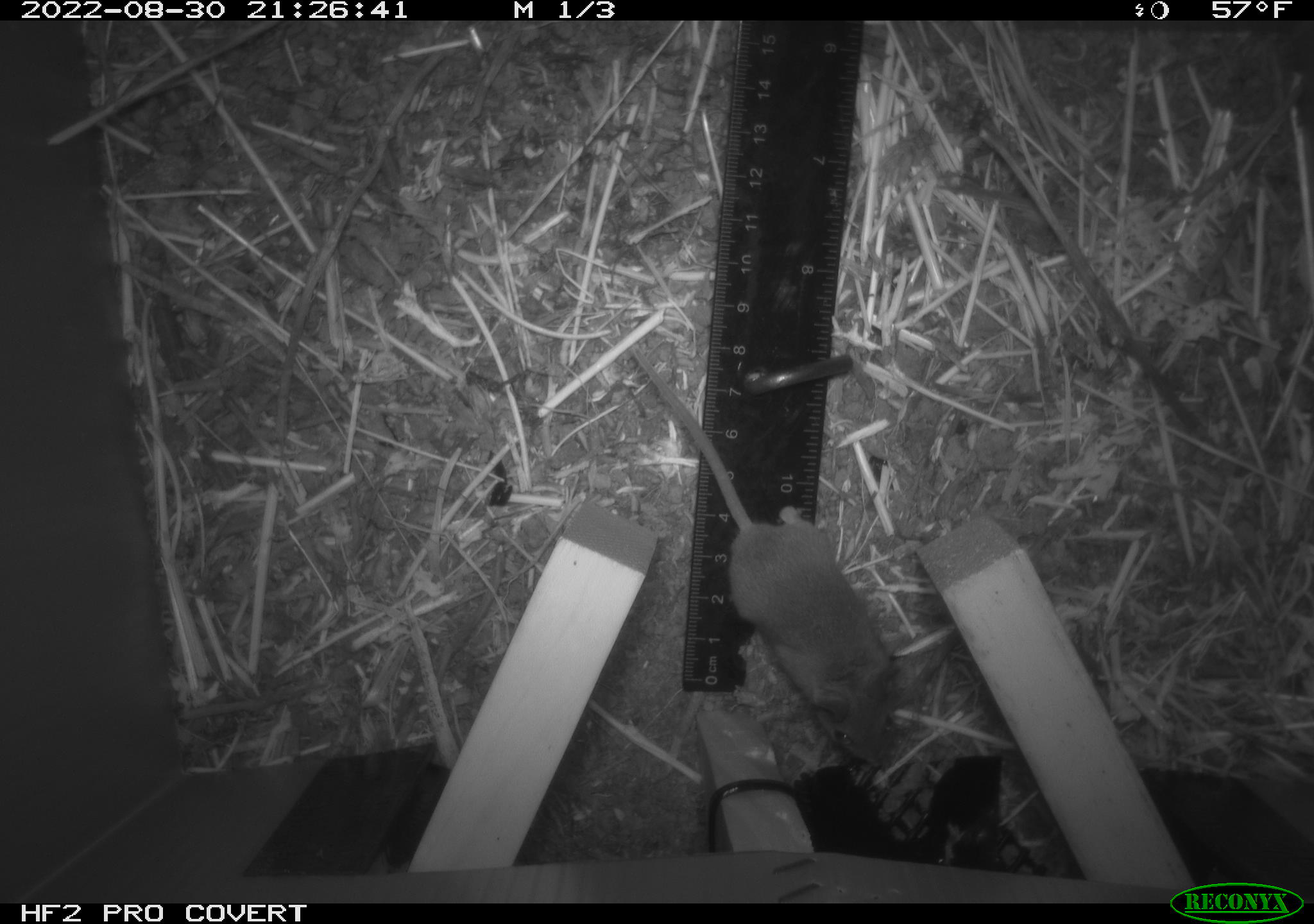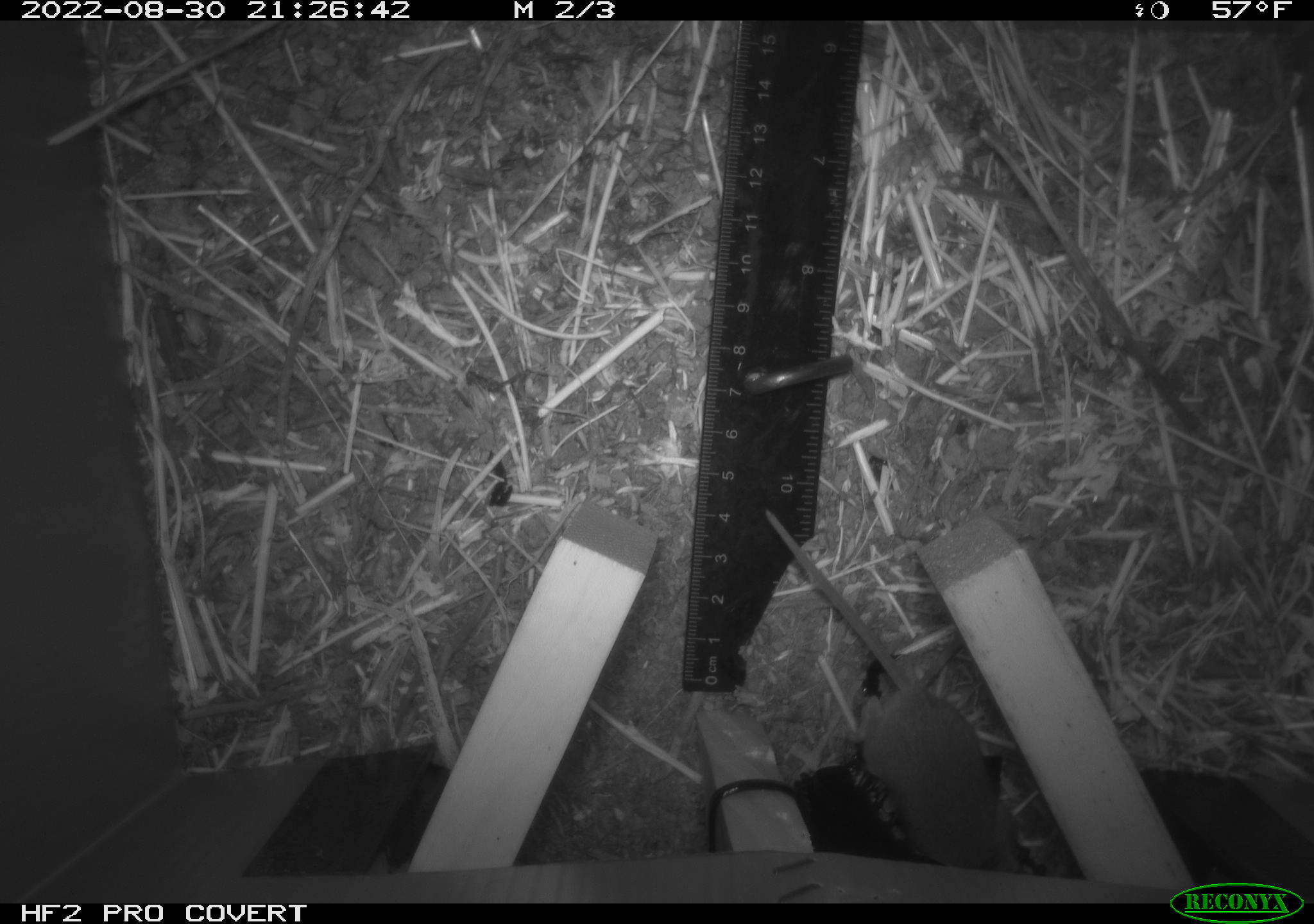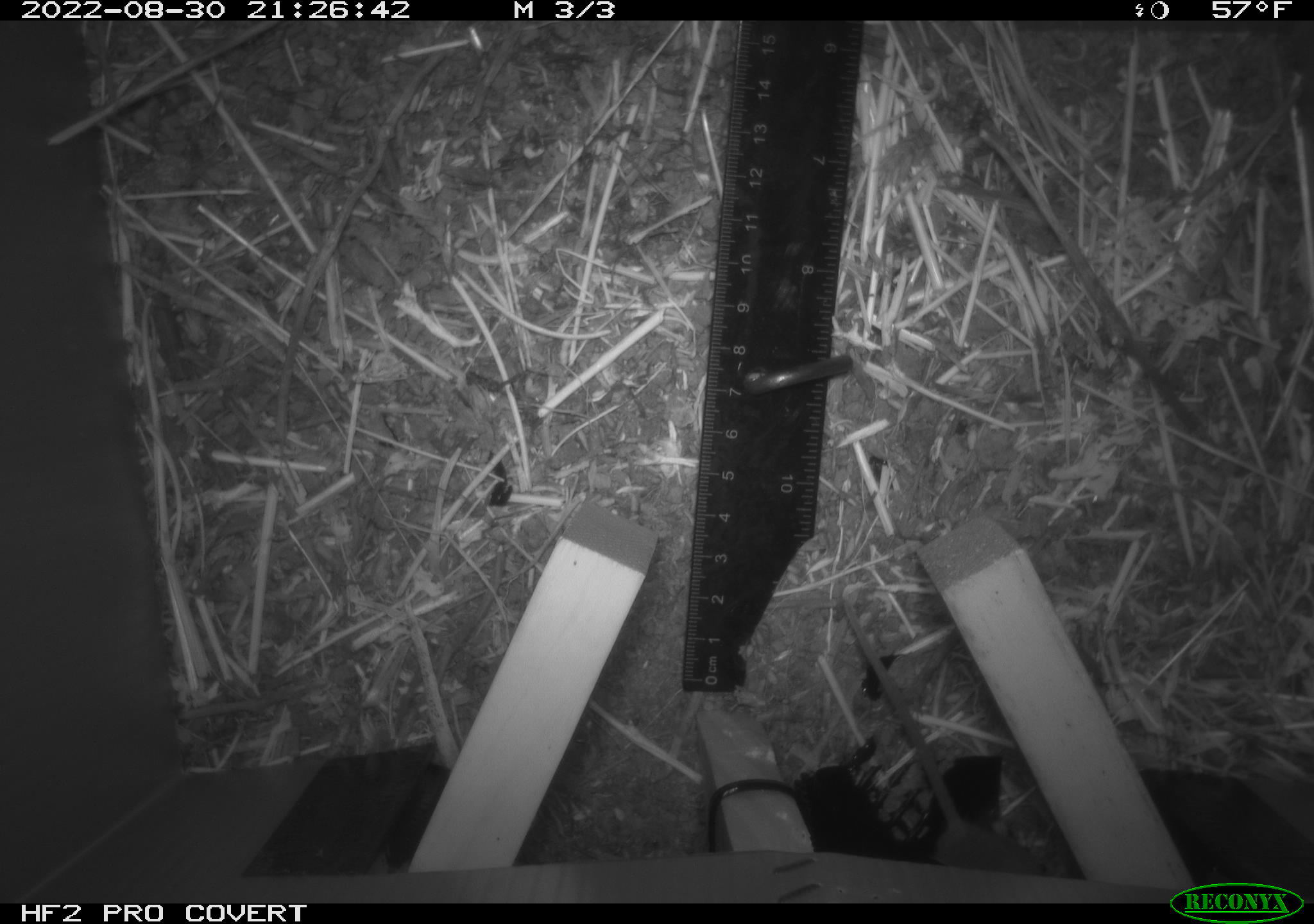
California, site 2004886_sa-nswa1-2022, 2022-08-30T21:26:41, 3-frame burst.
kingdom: Animalia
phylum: Chordata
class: Mammalia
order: Rodentia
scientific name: Rodentia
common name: rodent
Rodent (Rodentia).